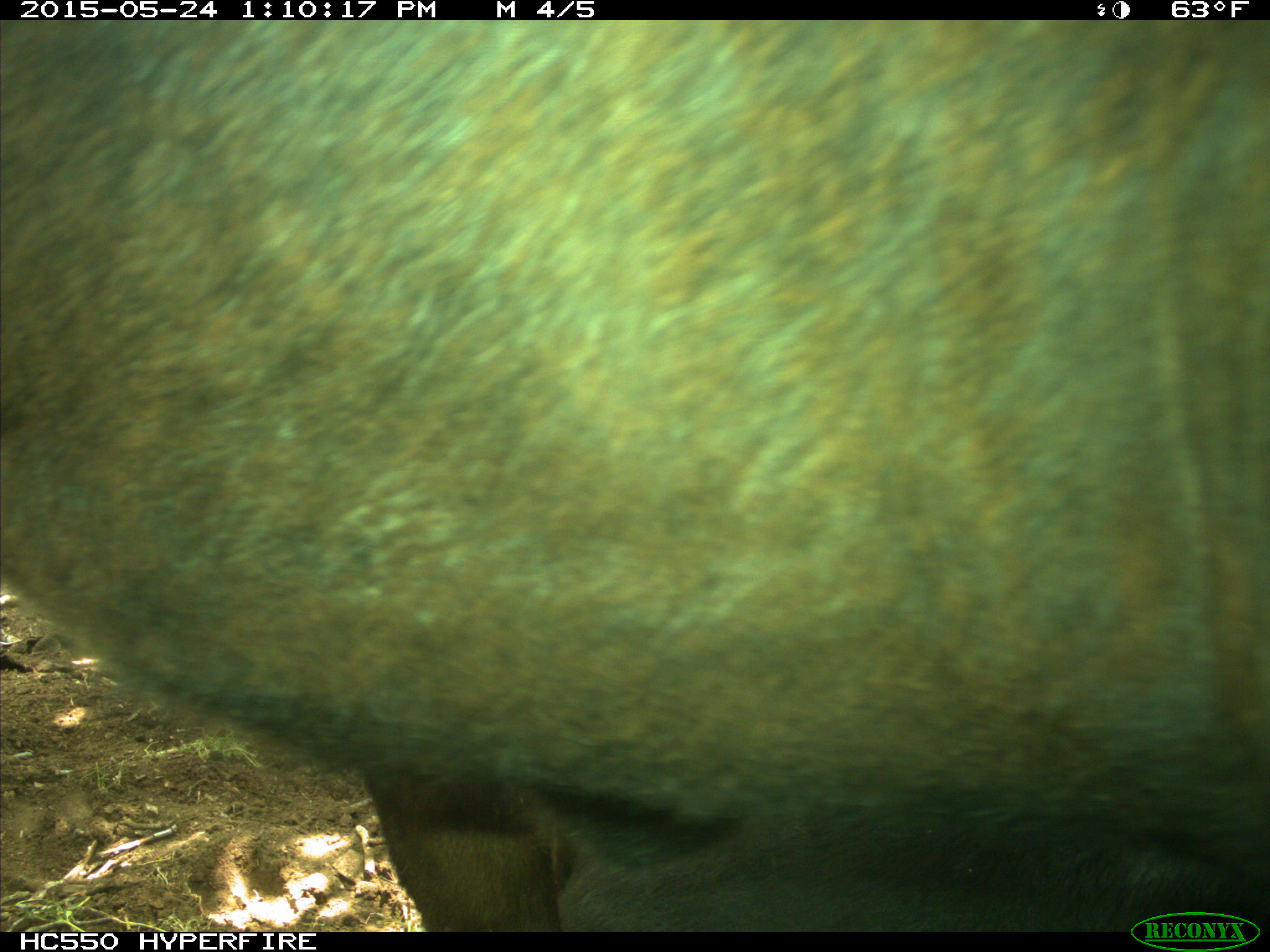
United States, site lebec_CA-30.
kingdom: Animalia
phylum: Chordata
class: Mammalia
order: Artiodactyla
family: Bovidae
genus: Bos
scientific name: Bos taurus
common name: domestic cow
Bos taurus (domestic cow).